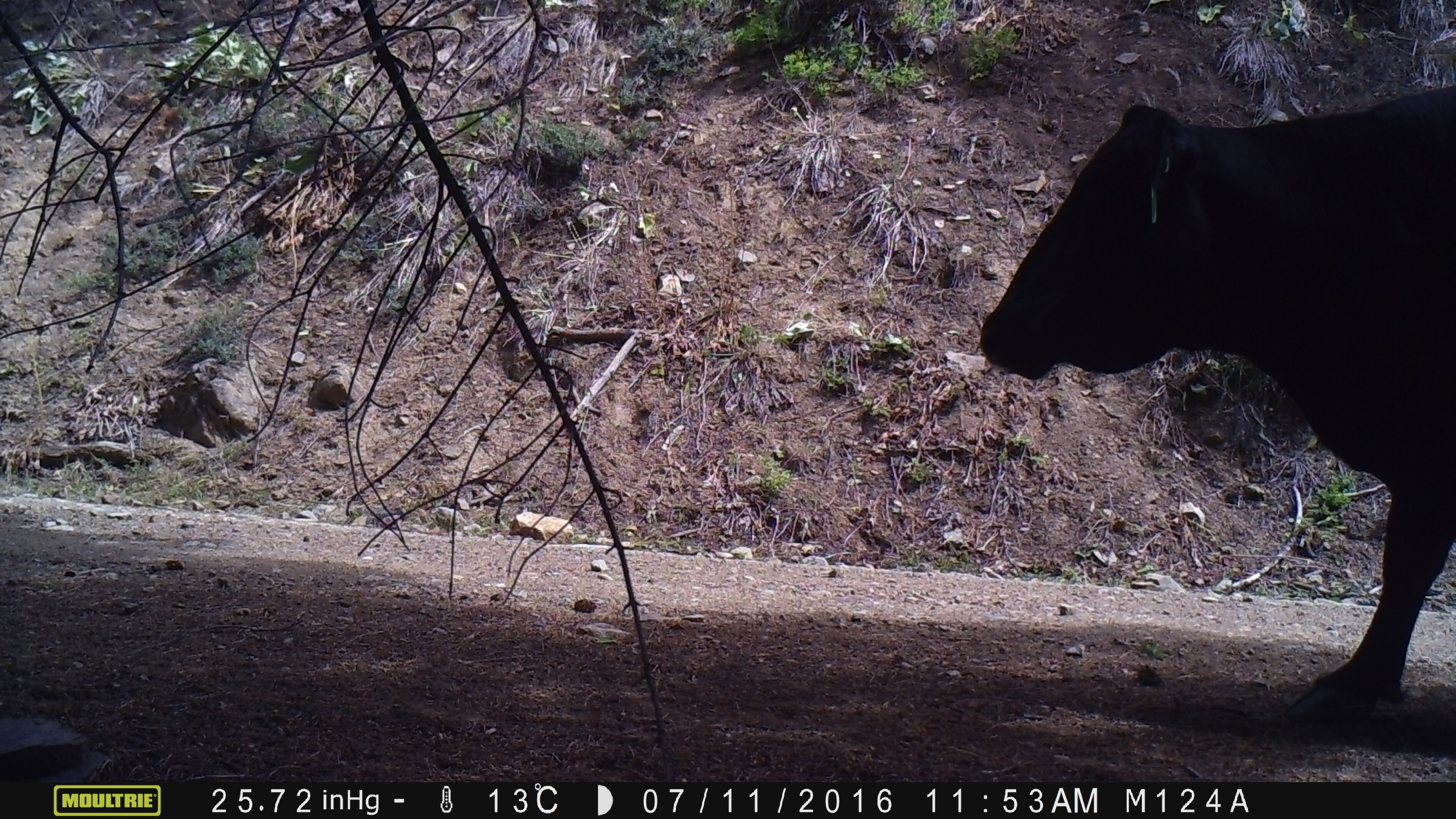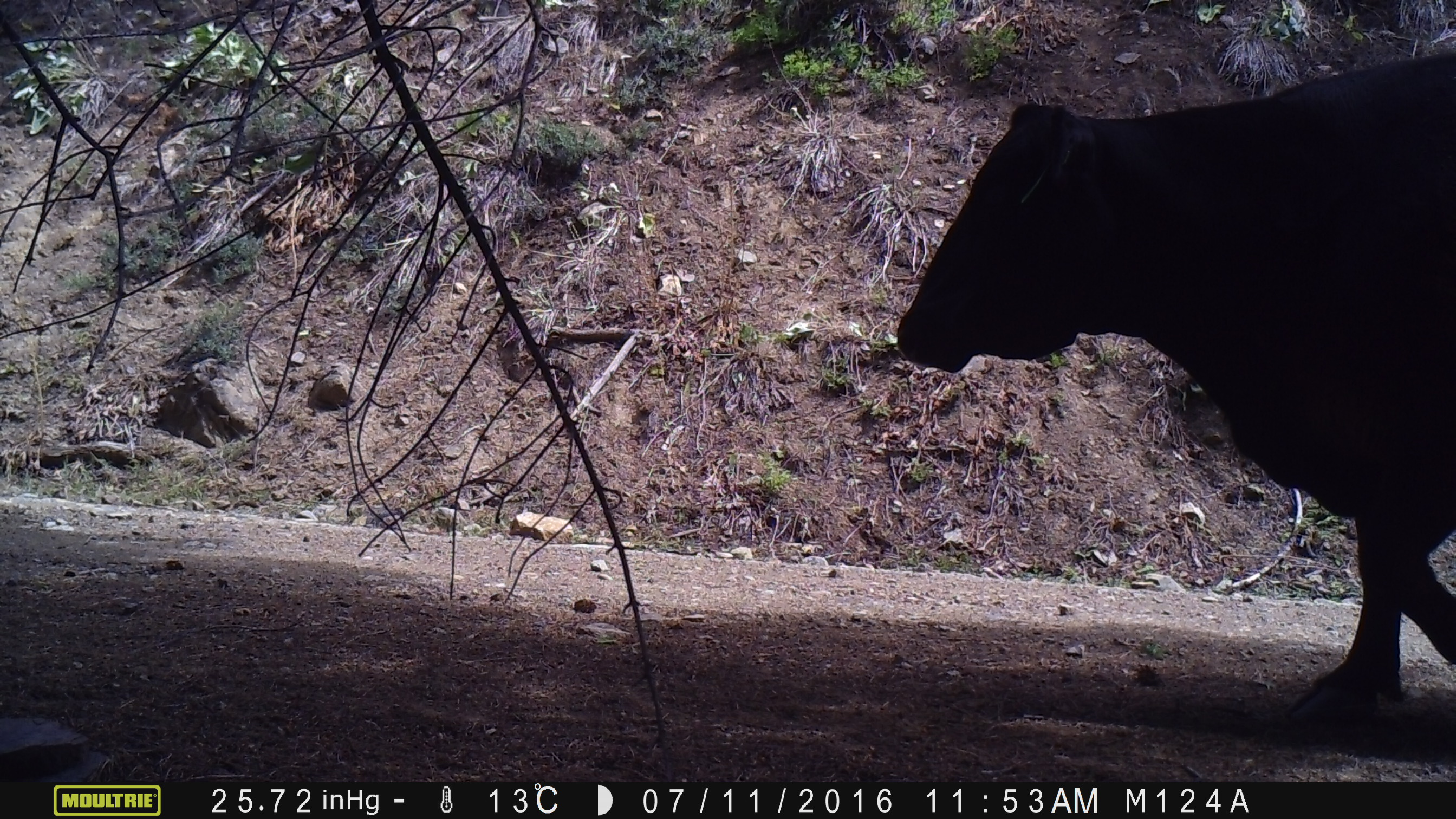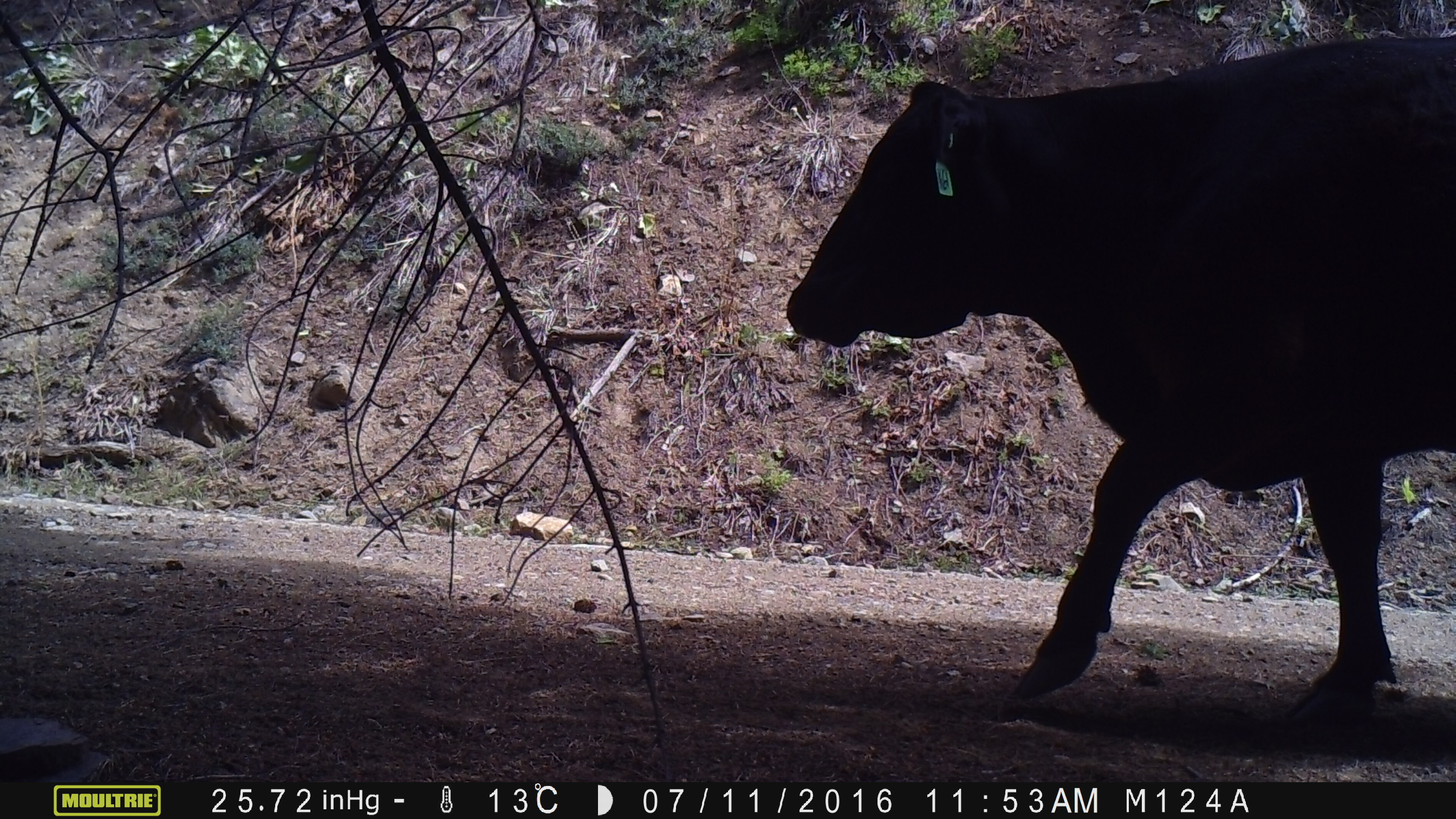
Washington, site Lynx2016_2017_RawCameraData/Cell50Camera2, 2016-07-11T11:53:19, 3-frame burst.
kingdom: Animalia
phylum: Chordata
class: Mammalia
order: Artiodactyla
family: Bovidae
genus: Bos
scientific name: Bos taurus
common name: domestic cattle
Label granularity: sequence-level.